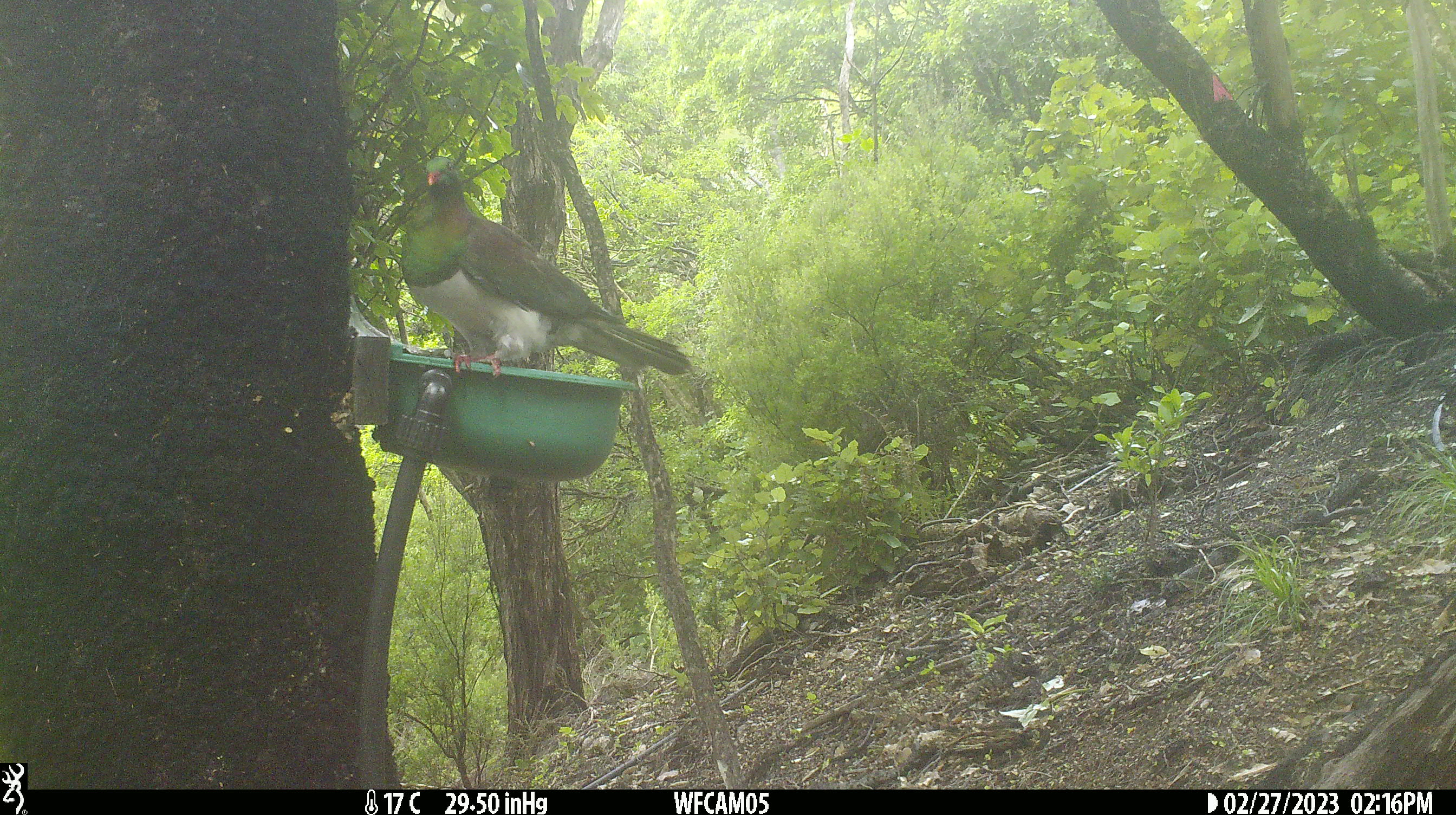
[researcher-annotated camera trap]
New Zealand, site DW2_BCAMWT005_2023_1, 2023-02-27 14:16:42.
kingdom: Animalia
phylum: Chordata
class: Aves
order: Columbiformes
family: Columbidae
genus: Hemiphaga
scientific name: Hemiphaga novaeseelandiae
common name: new zealand pigeon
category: kereru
Kereru (new zealand pigeon) (Hemiphaga novaeseelandiae).